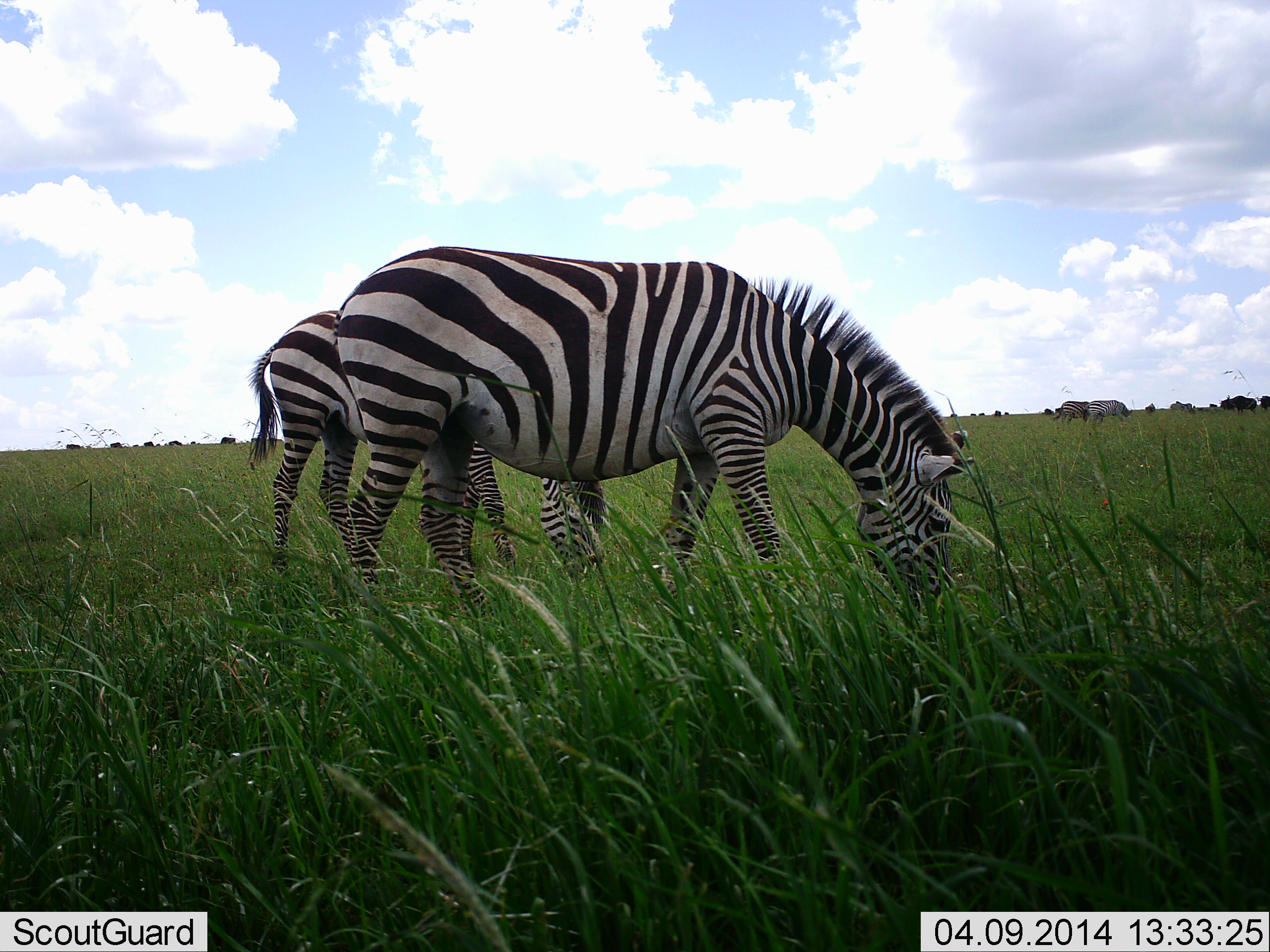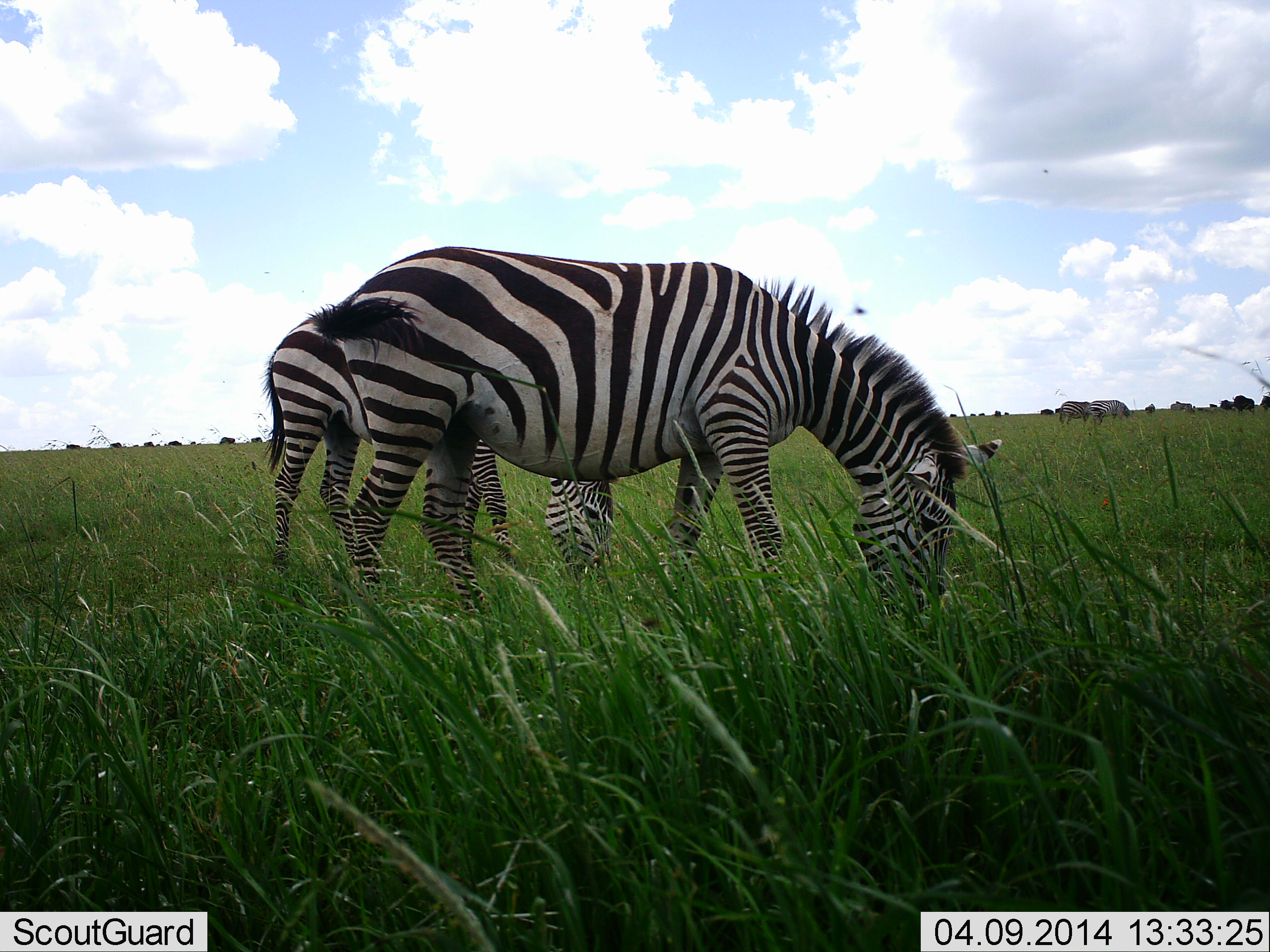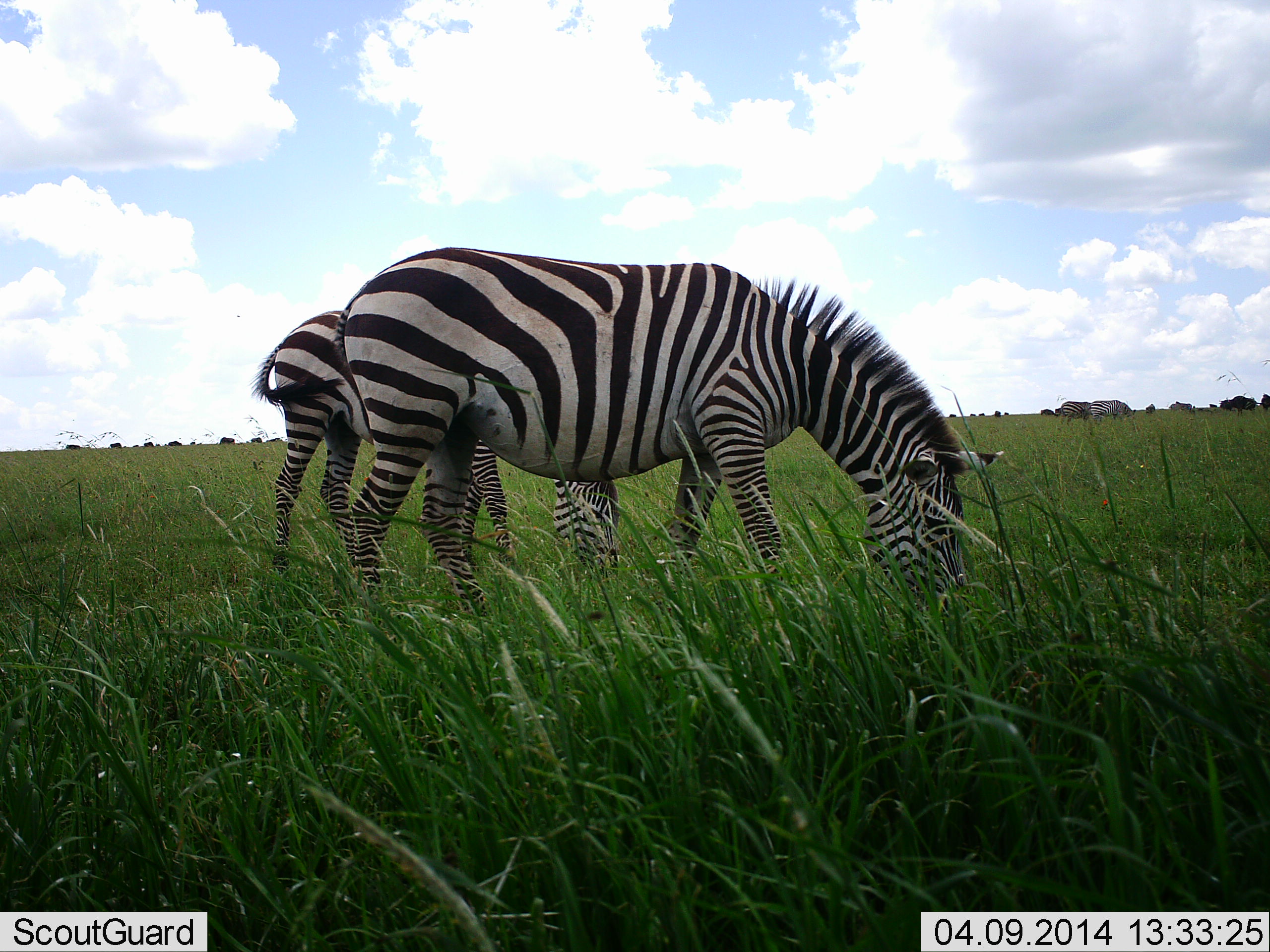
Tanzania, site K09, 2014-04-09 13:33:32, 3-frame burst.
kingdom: Animalia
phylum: Chordata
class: Mammalia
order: Perissodactyla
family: Equidae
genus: Equus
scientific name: Equus quagga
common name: plains zebra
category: zebra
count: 2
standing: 30%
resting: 0%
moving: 6%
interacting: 5%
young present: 8%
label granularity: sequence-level